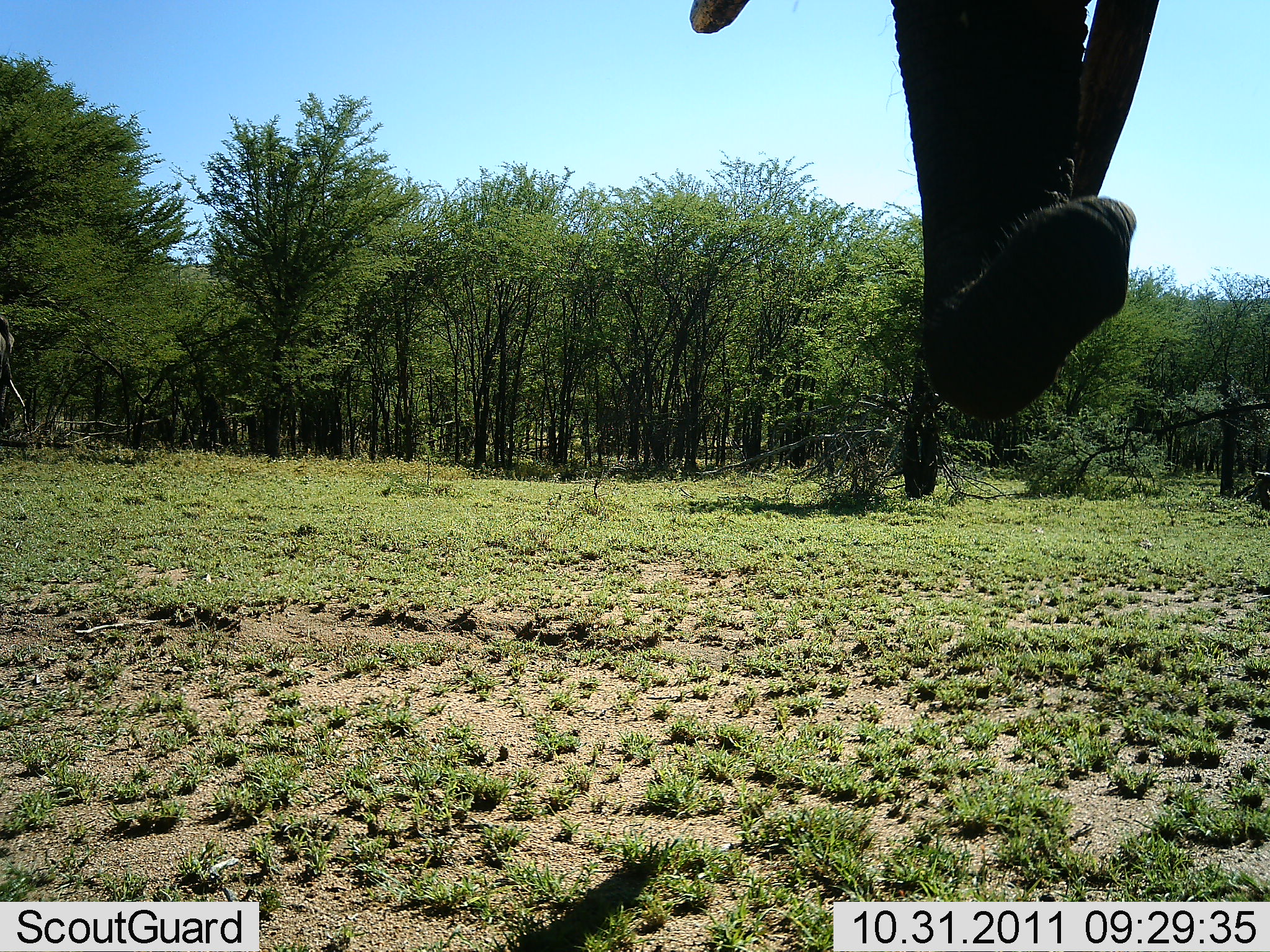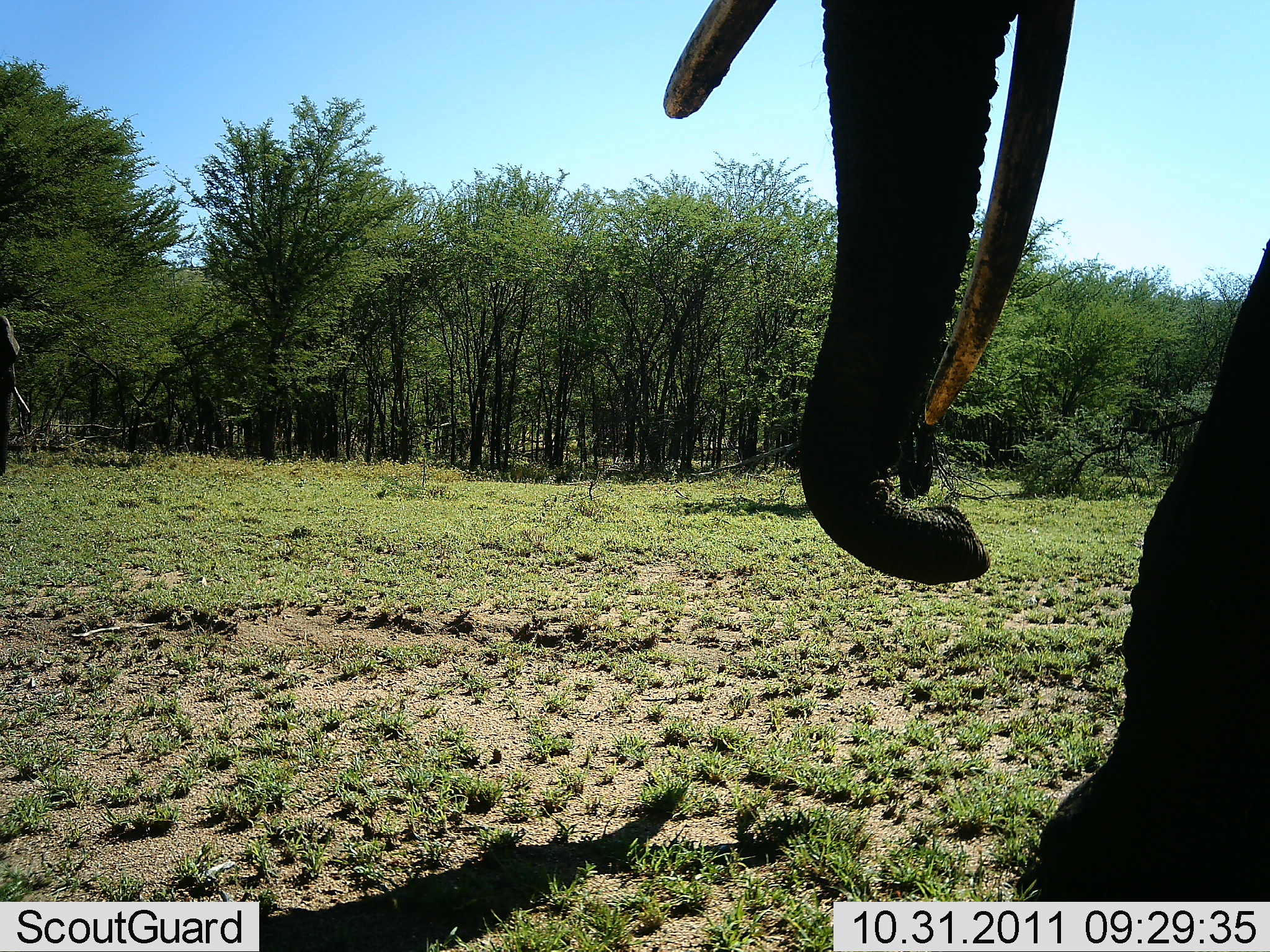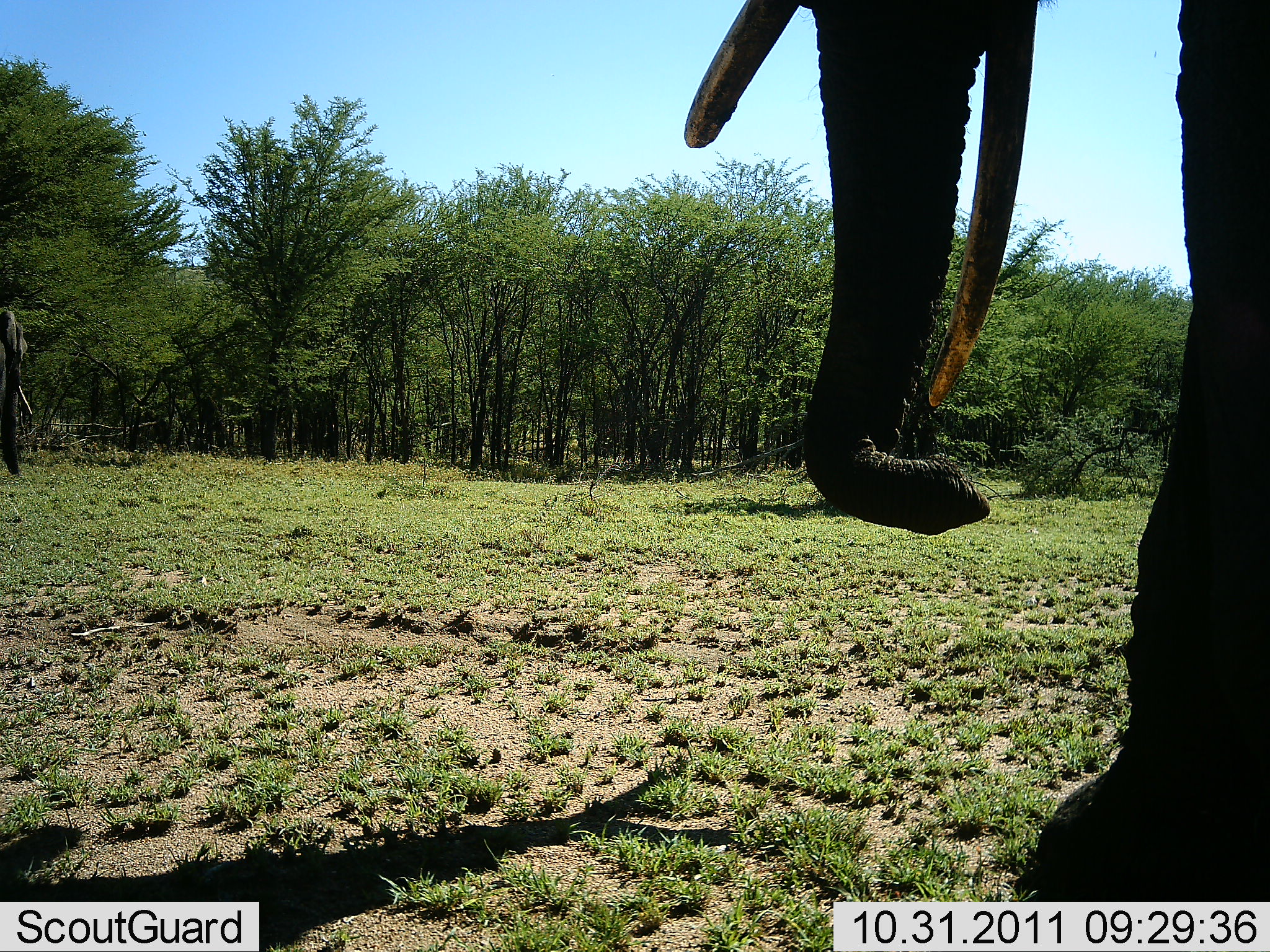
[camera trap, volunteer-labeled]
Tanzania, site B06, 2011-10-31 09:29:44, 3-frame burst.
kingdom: Animalia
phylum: Chordata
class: Mammalia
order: Proboscidea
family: Elephantidae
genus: Loxodonta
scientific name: Loxodonta africana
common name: african bush elephant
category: elephant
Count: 2.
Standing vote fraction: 62%.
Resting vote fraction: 0%.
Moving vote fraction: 46%.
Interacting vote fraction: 0%.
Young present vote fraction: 0%.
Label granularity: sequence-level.